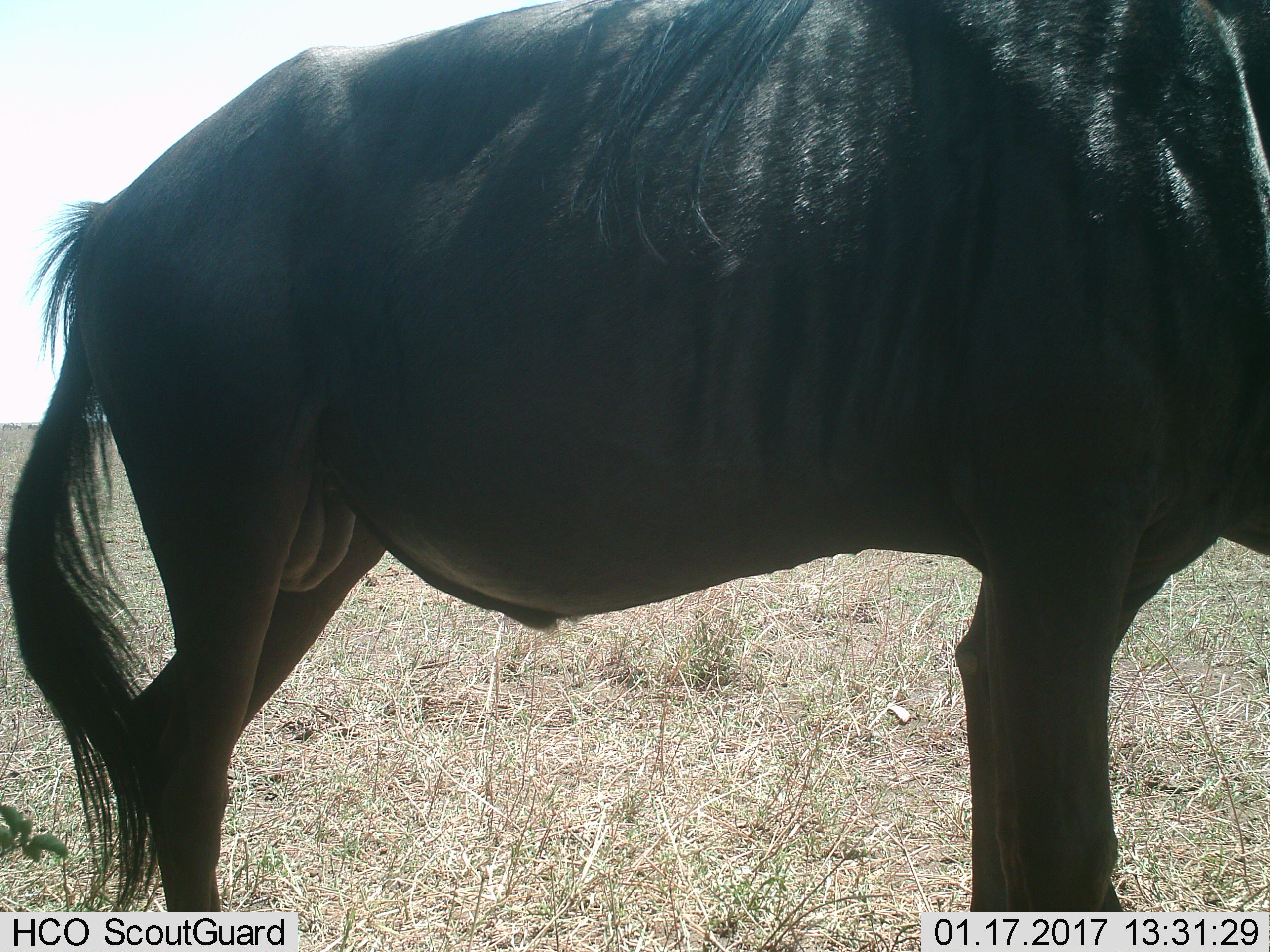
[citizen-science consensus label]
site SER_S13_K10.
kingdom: Animalia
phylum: Chordata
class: Mammalia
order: Artiodactyla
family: Bovidae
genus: Connochaetes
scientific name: Connochaetes taurinus taurinus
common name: blue wildebeest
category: wildebeestblue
Wildebeestblue (blue wildebeest) (Connochaetes taurinus taurinus), count 1. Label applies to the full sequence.